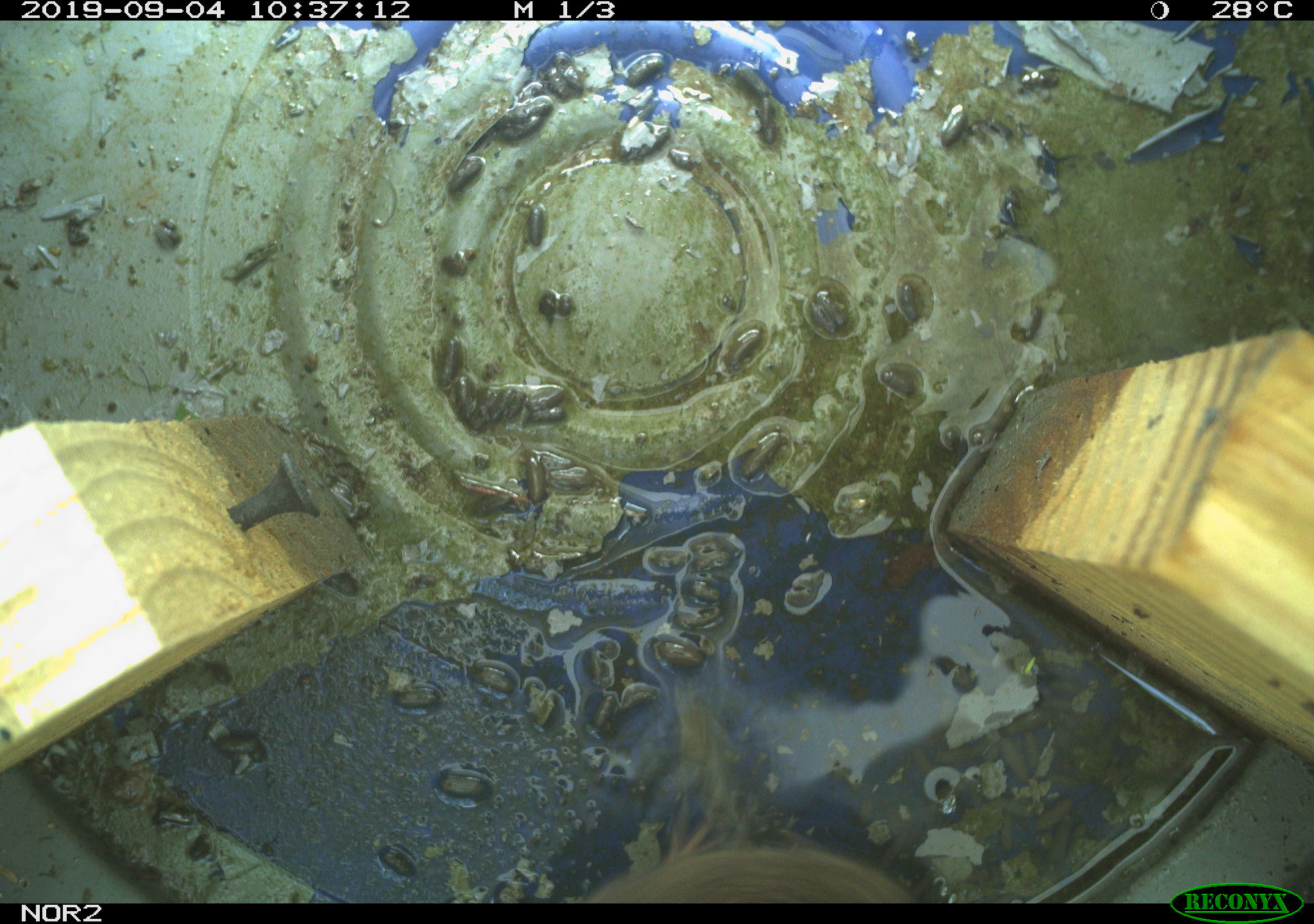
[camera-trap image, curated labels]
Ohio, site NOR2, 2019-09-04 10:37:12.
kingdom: Animalia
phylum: Chordata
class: Aves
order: Passeriformes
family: Parulidae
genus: Geothlypis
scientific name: Geothlypis trichas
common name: common yellowthroat